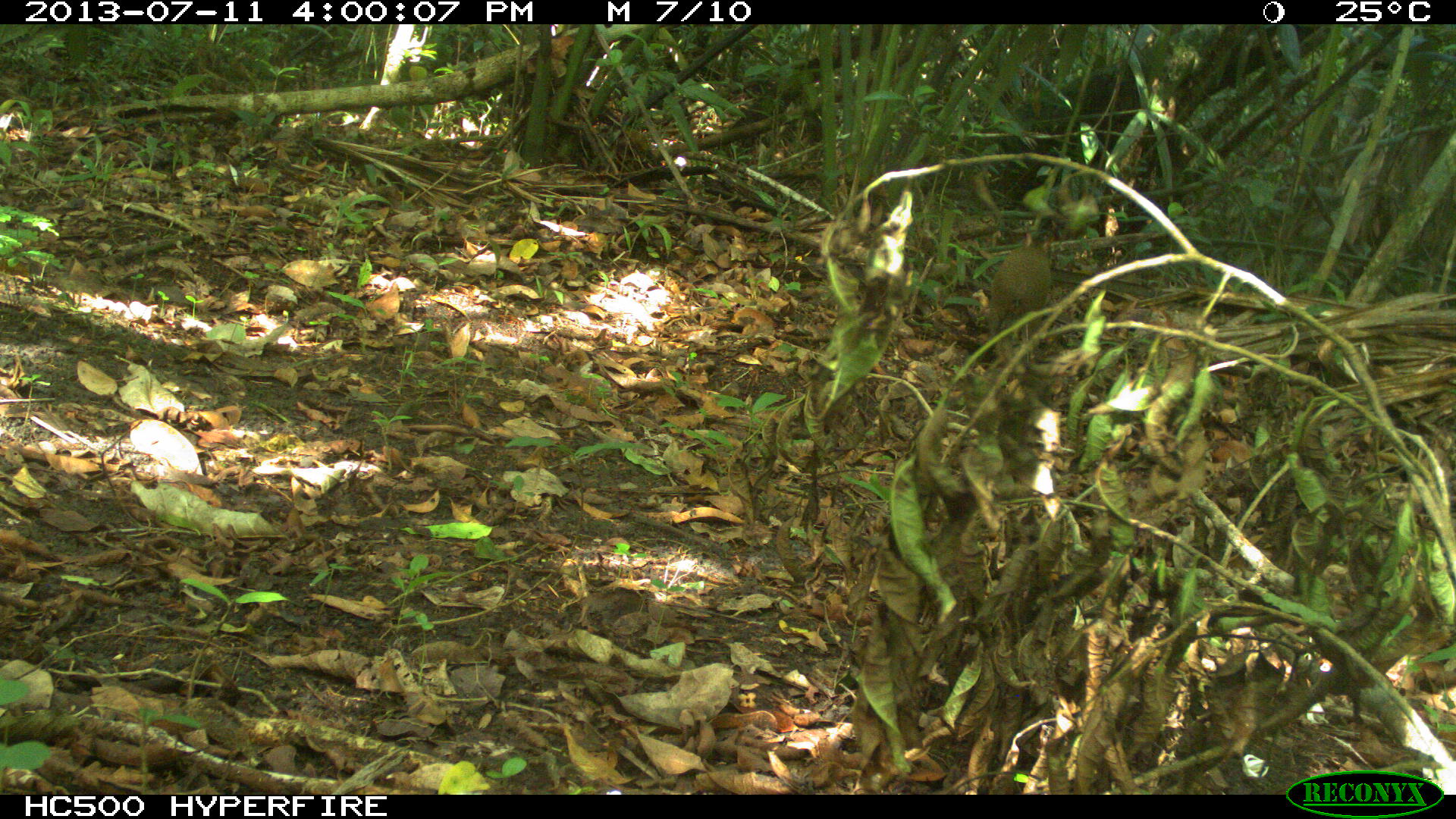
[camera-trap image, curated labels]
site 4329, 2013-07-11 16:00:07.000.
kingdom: Animalia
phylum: Chordata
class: Mammalia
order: Rodentia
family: Dasyproctidae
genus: Dasyprocta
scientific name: Dasyprocta punctata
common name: central american agouti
Dasyprocta punctata (central american agouti), count 1.